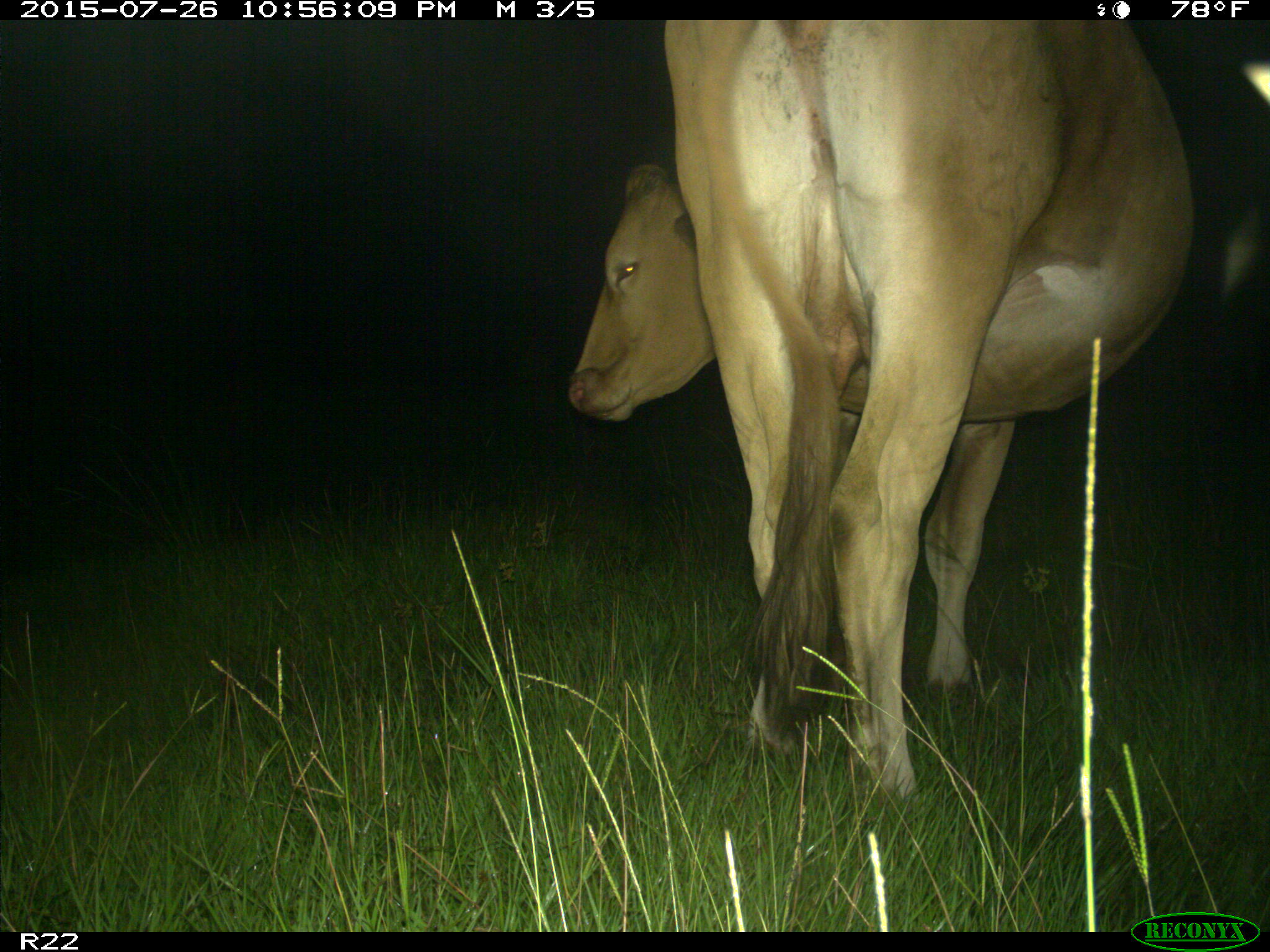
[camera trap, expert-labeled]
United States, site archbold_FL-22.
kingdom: Animalia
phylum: Chordata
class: Mammalia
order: Artiodactyla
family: Bovidae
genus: Bos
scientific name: Bos taurus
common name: domestic cow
Bos taurus (domestic cow).